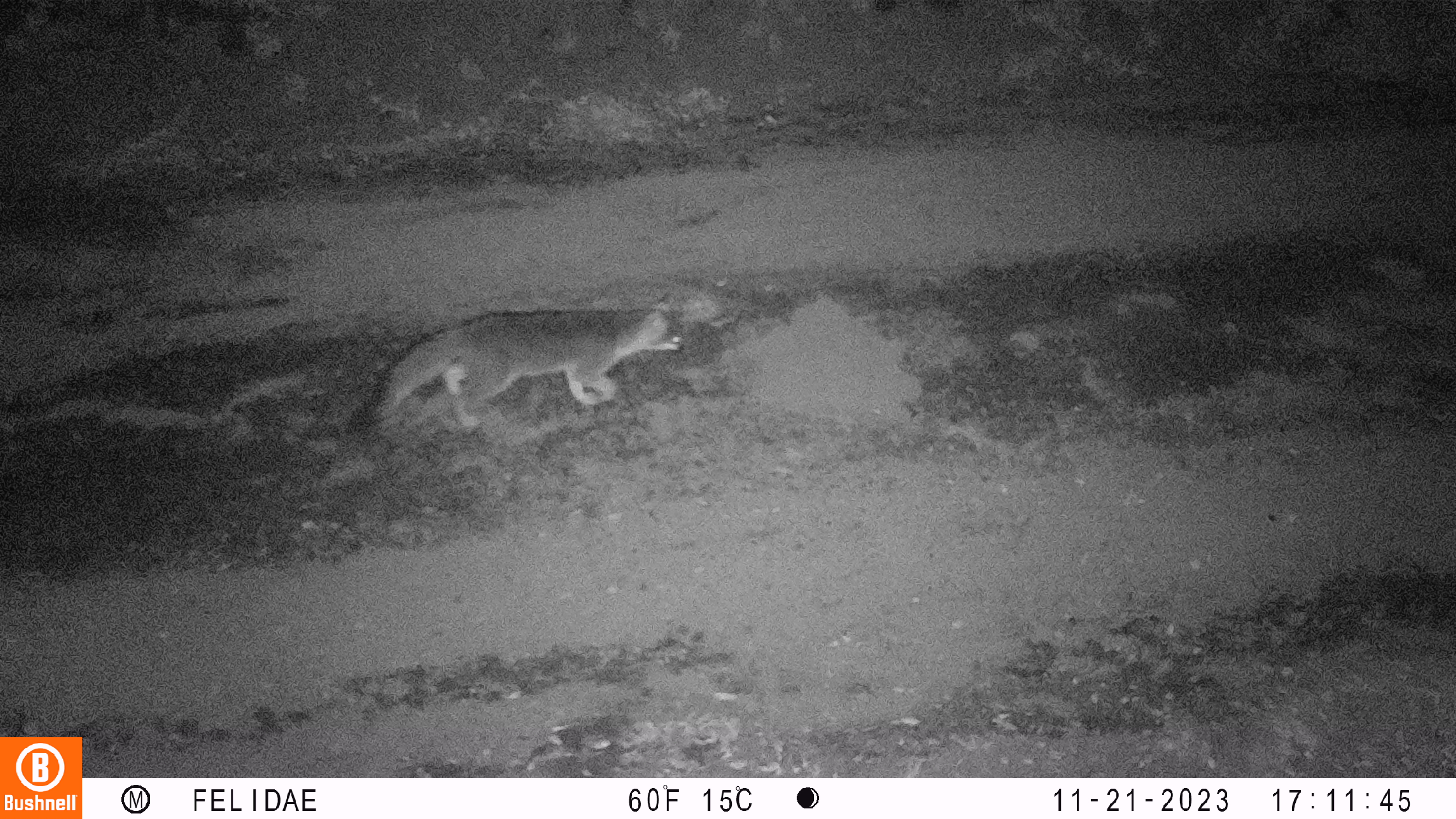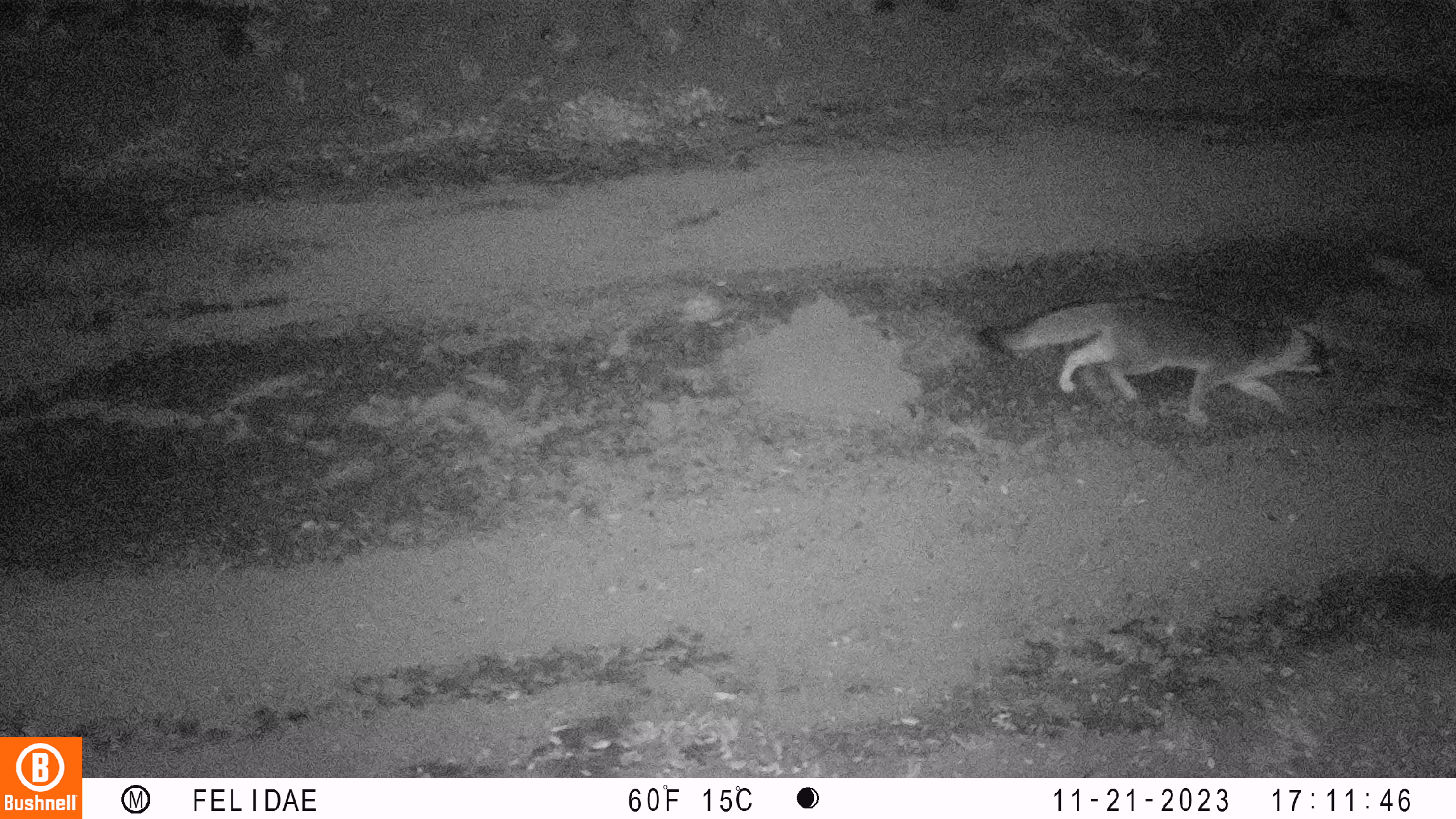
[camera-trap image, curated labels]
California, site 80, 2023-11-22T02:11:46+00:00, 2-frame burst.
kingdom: Animalia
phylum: Chordata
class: Mammalia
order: Carnivora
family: Canidae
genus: Urocyon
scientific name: Urocyon cinereoargenteus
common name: gray fox